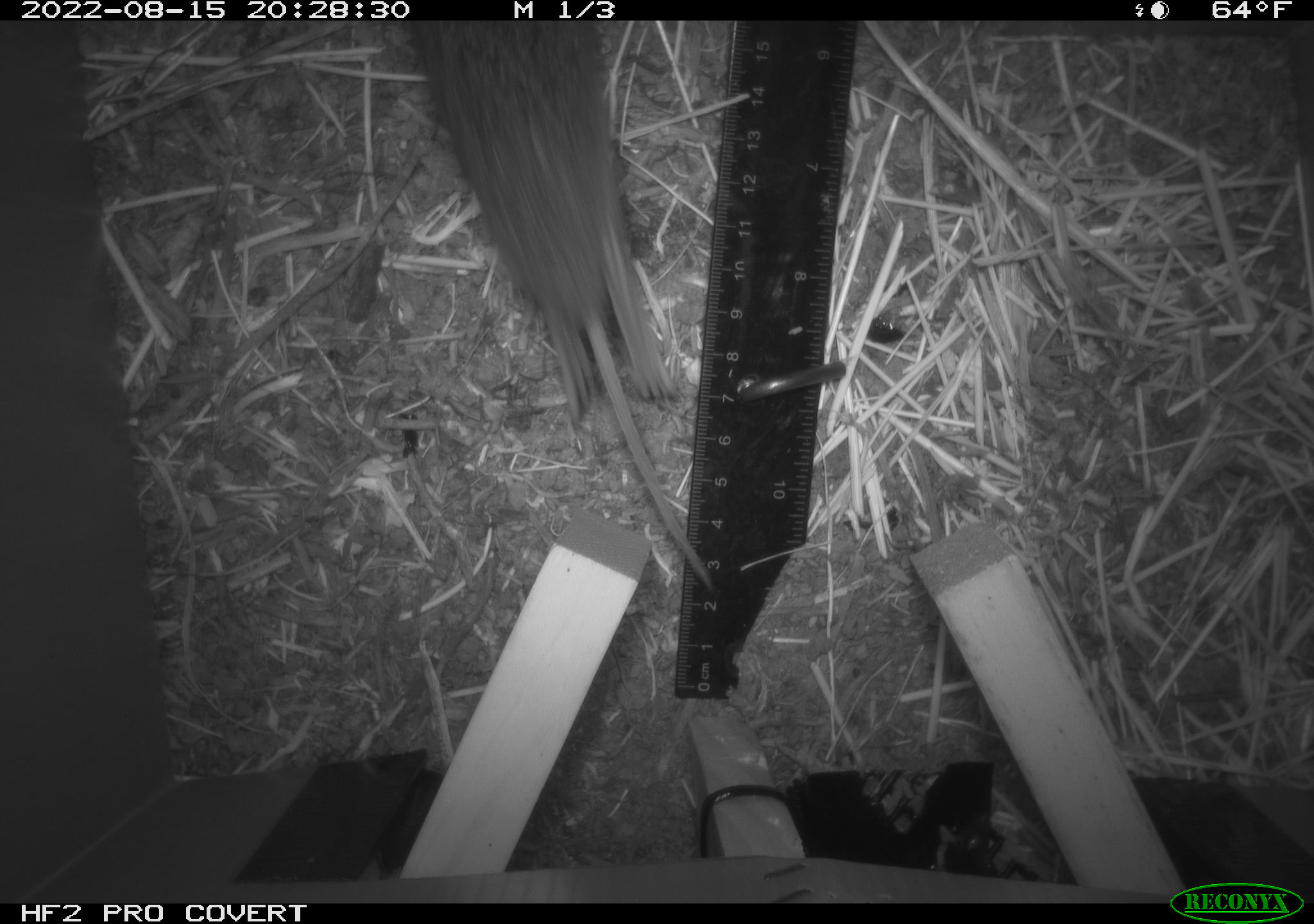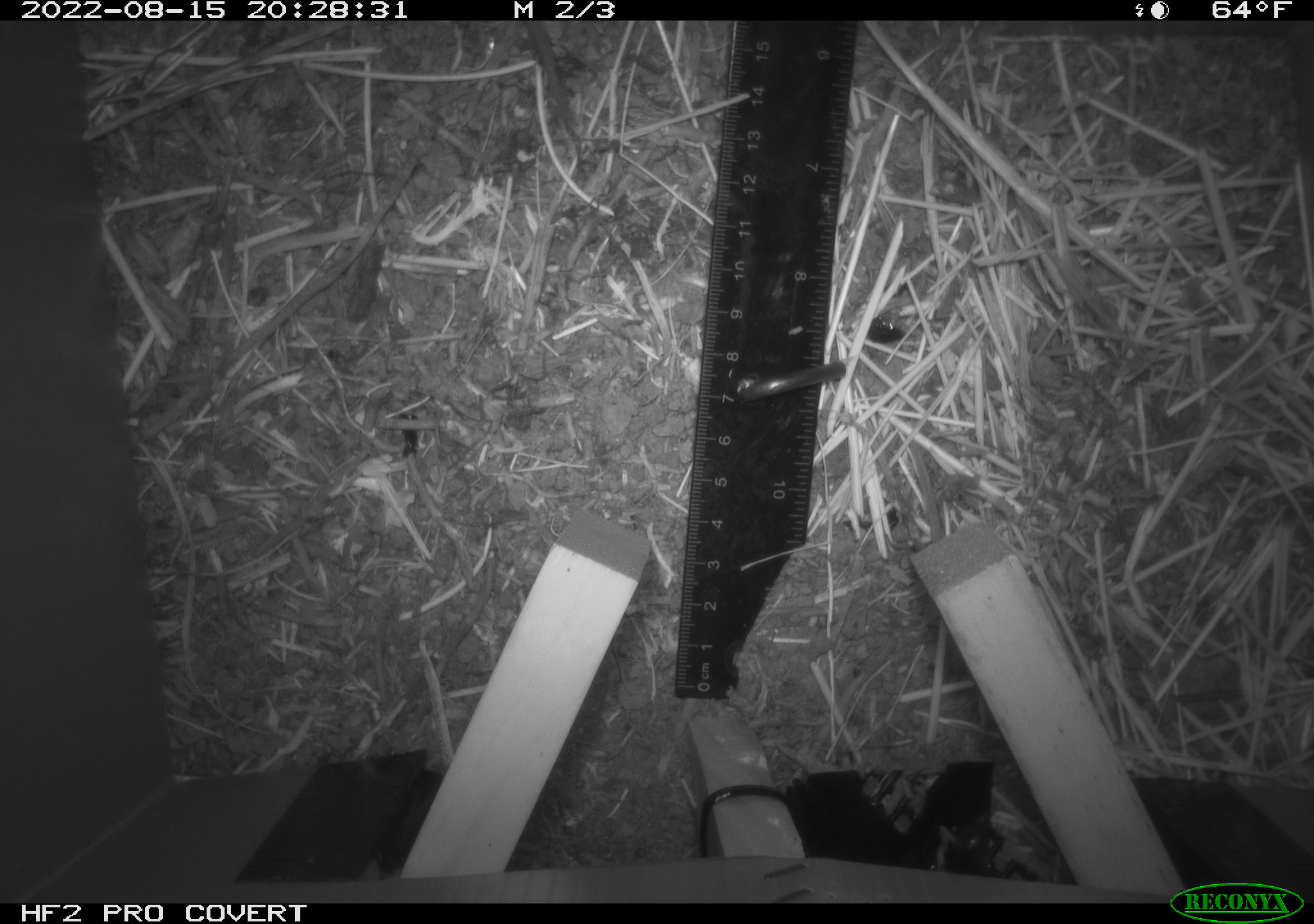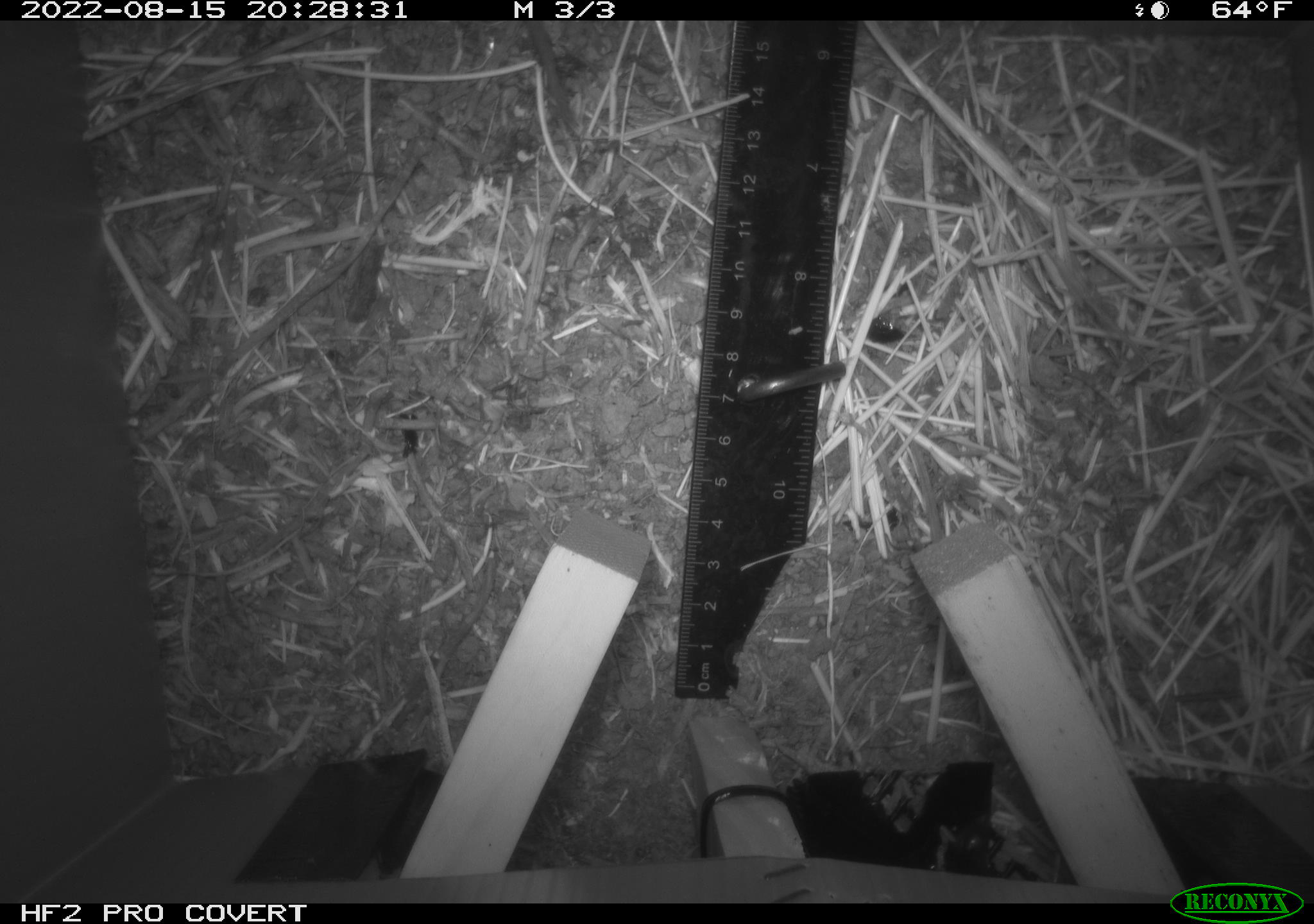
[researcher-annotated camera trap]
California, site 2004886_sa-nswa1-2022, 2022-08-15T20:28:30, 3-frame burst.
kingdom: Animalia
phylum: Chordata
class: Mammalia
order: Rodentia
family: Cricetidae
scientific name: Cricetidae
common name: hamsters, voles, lemmings, and allies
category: cricetidae family